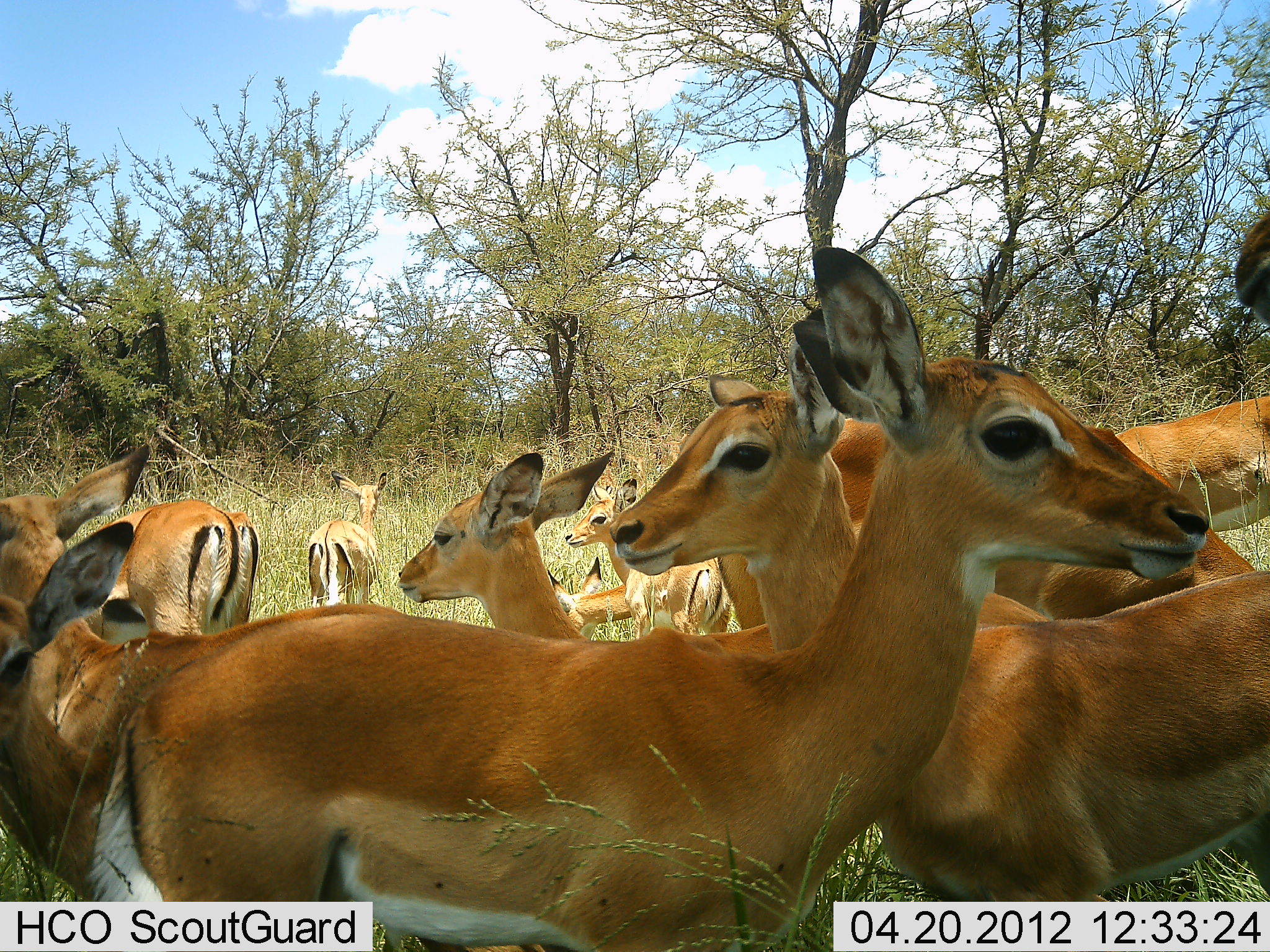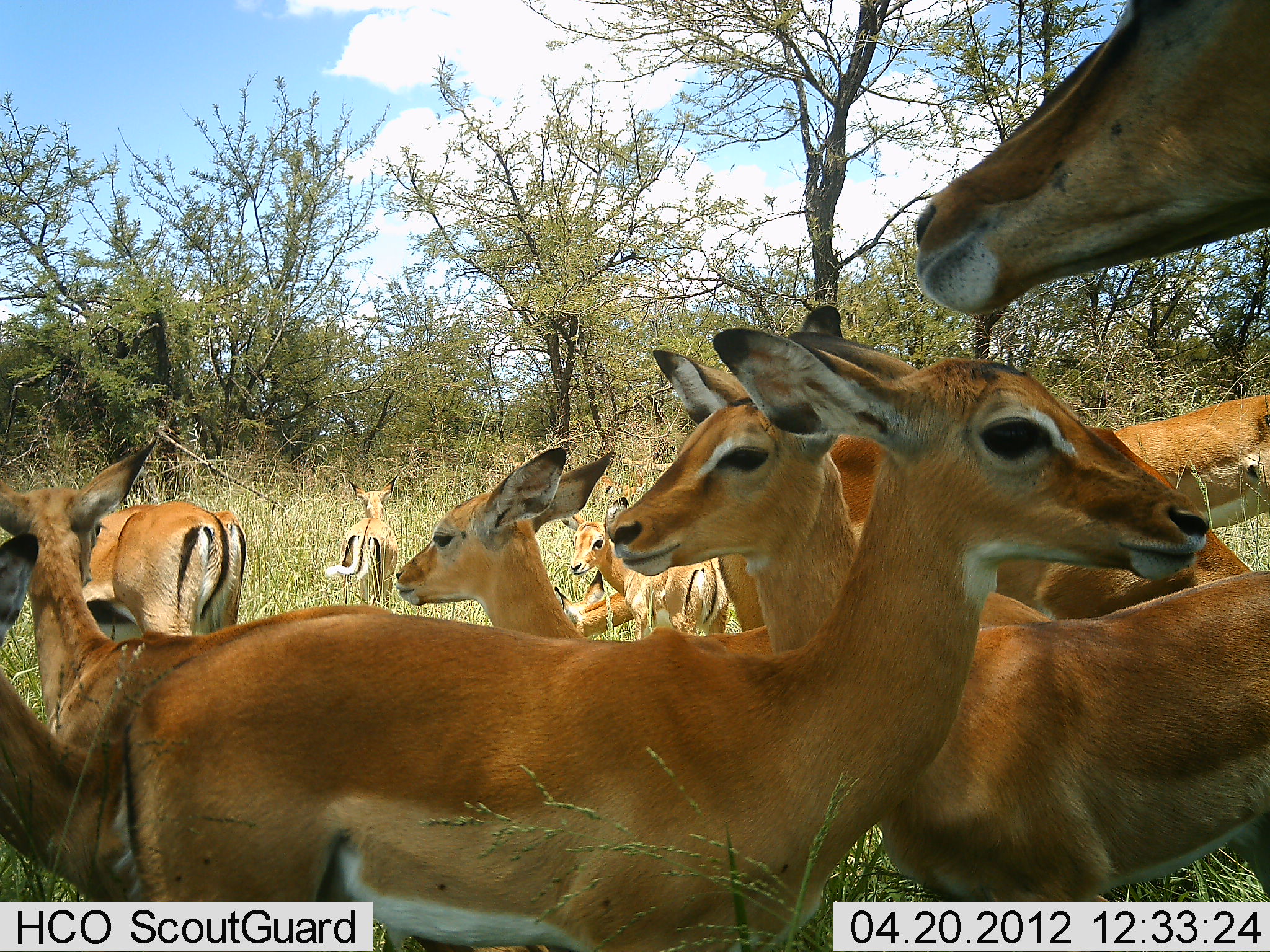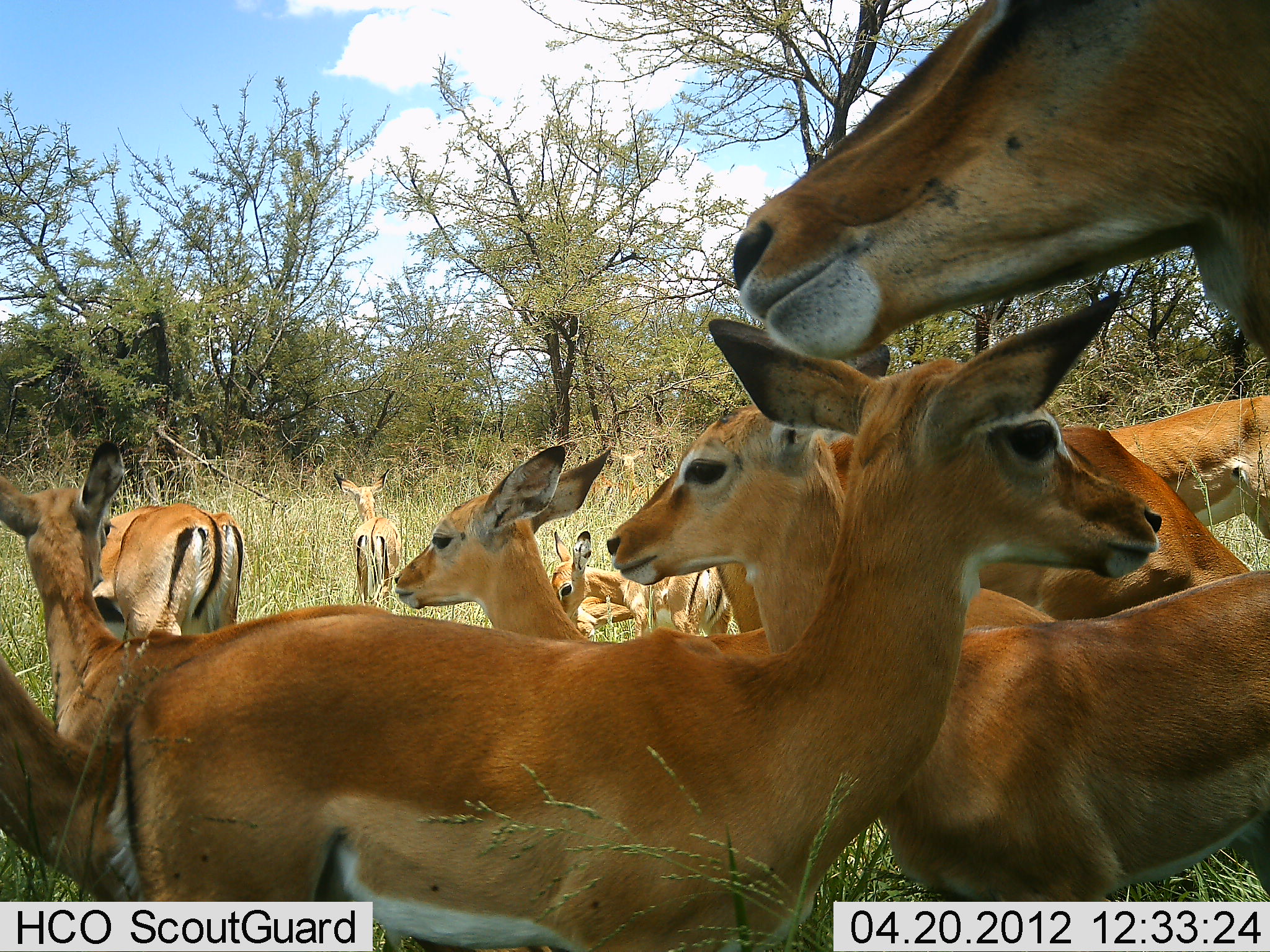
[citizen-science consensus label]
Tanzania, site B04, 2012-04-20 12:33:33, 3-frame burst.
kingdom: Animalia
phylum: Chordata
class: Mammalia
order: Artiodactyla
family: Bovidae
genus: Aepyceros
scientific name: Aepyceros melampus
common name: impala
Impala (Aepyceros melampus), count 11-50. Behavior (volunteer vote fractions): standing 100%, resting 19%, moving 12%, interacting 6%. Young present (vote fraction): 31%. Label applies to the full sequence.